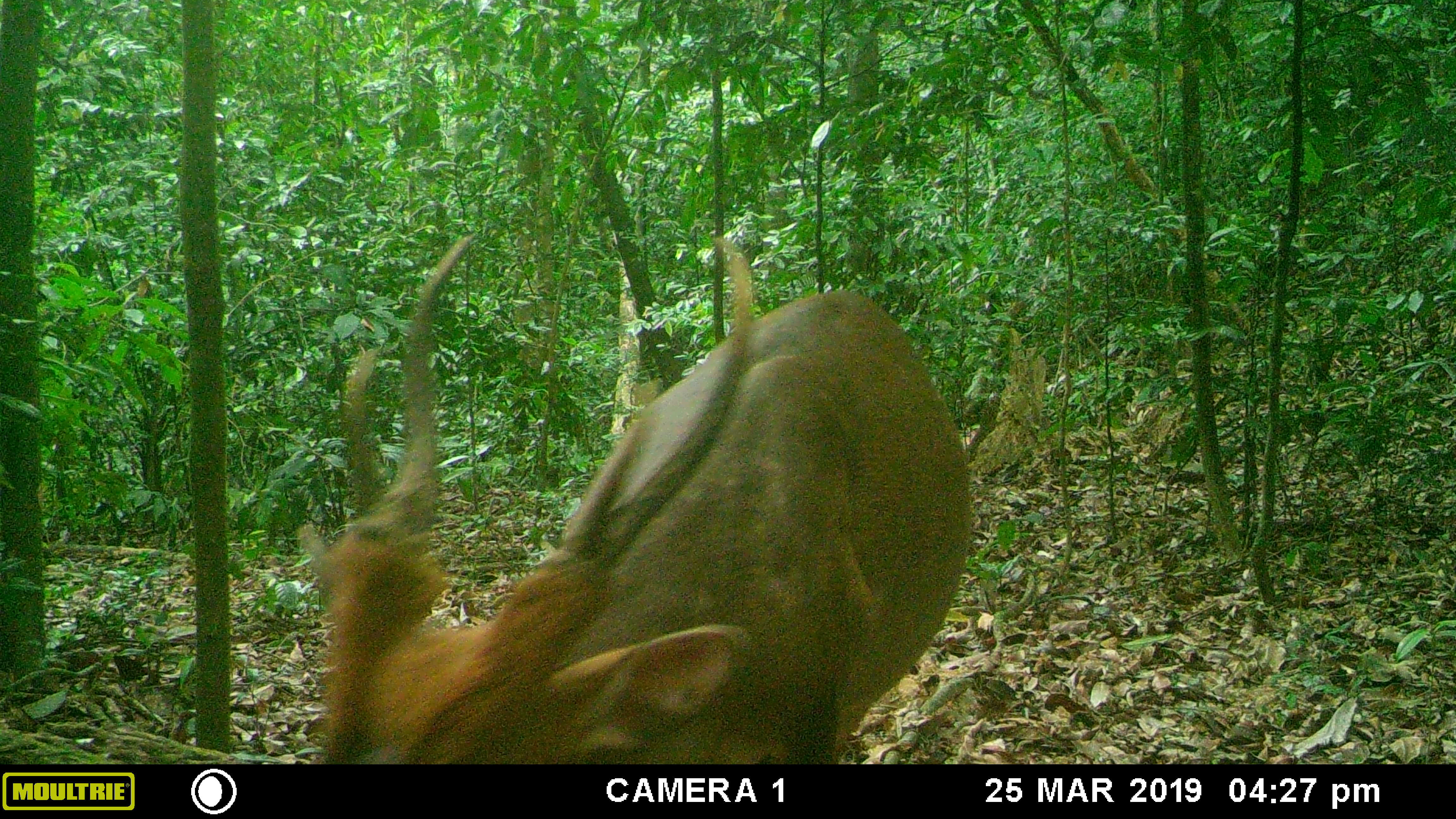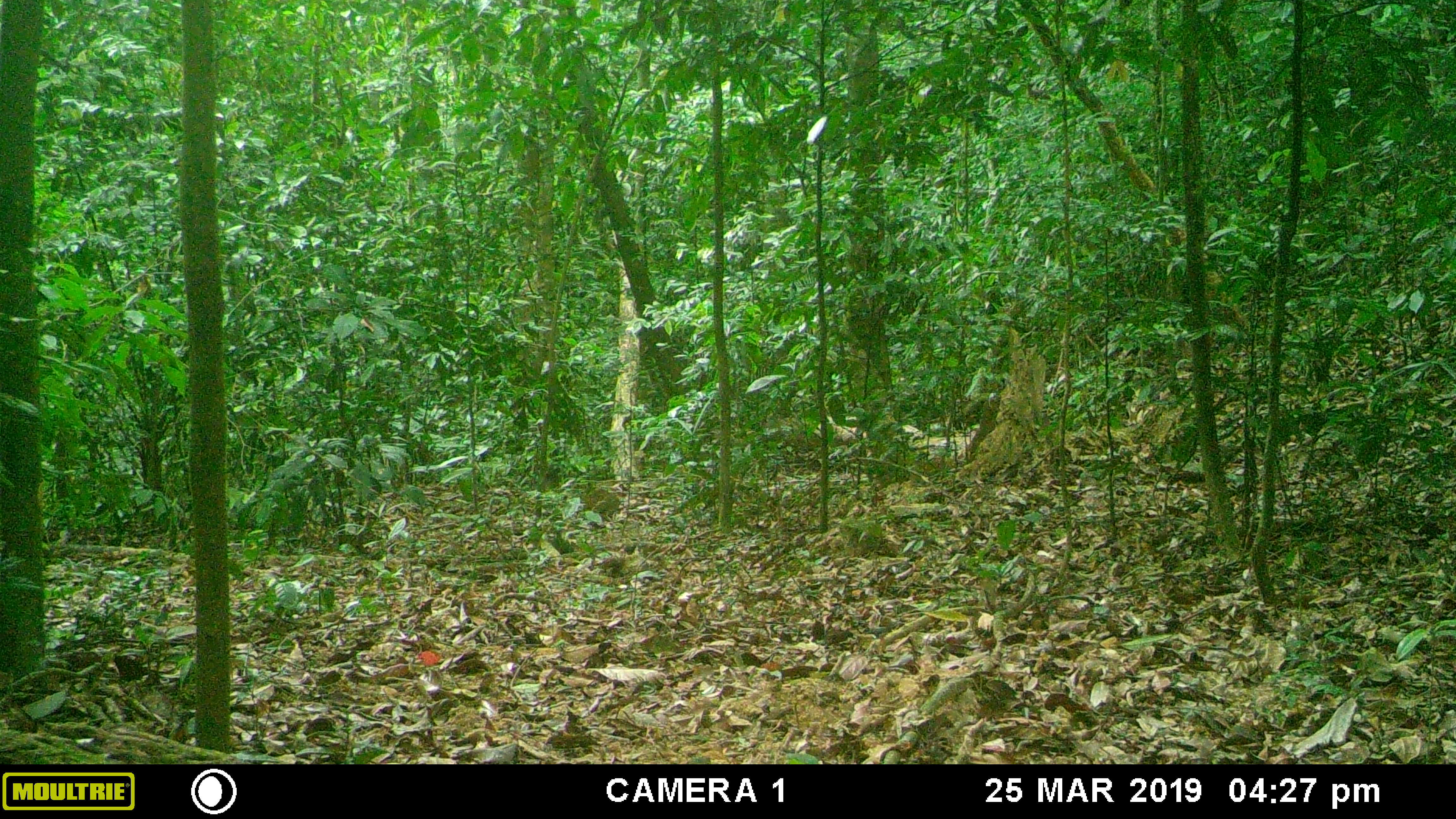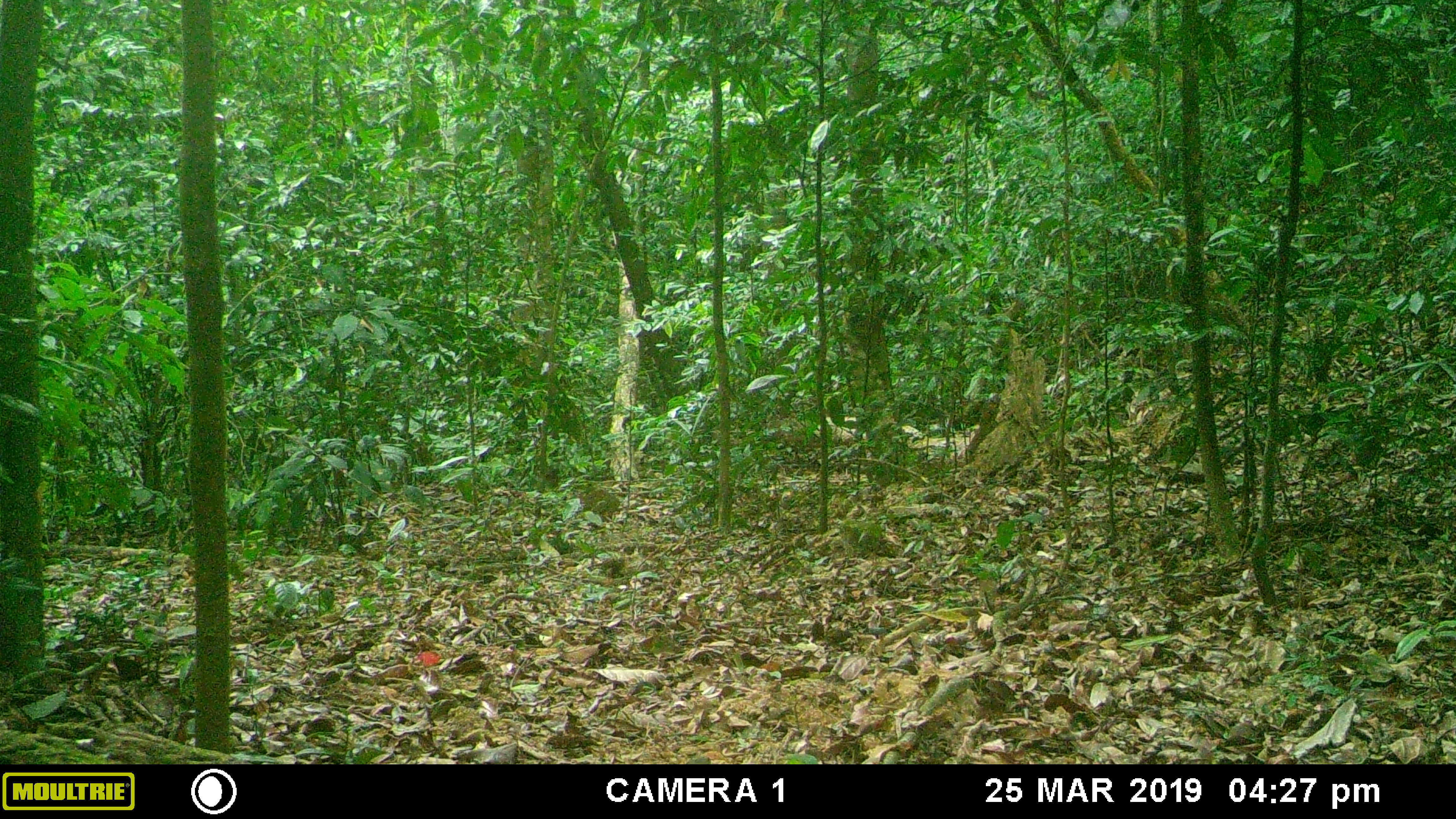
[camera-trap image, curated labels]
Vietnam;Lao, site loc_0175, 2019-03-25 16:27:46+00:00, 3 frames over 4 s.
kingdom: Animalia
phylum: Chordata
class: Mammalia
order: Artiodactyla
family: Cervidae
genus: Muntiacus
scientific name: Muntiacus vuquangensis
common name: large-antlered muntjac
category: large antlered muntjac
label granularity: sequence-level